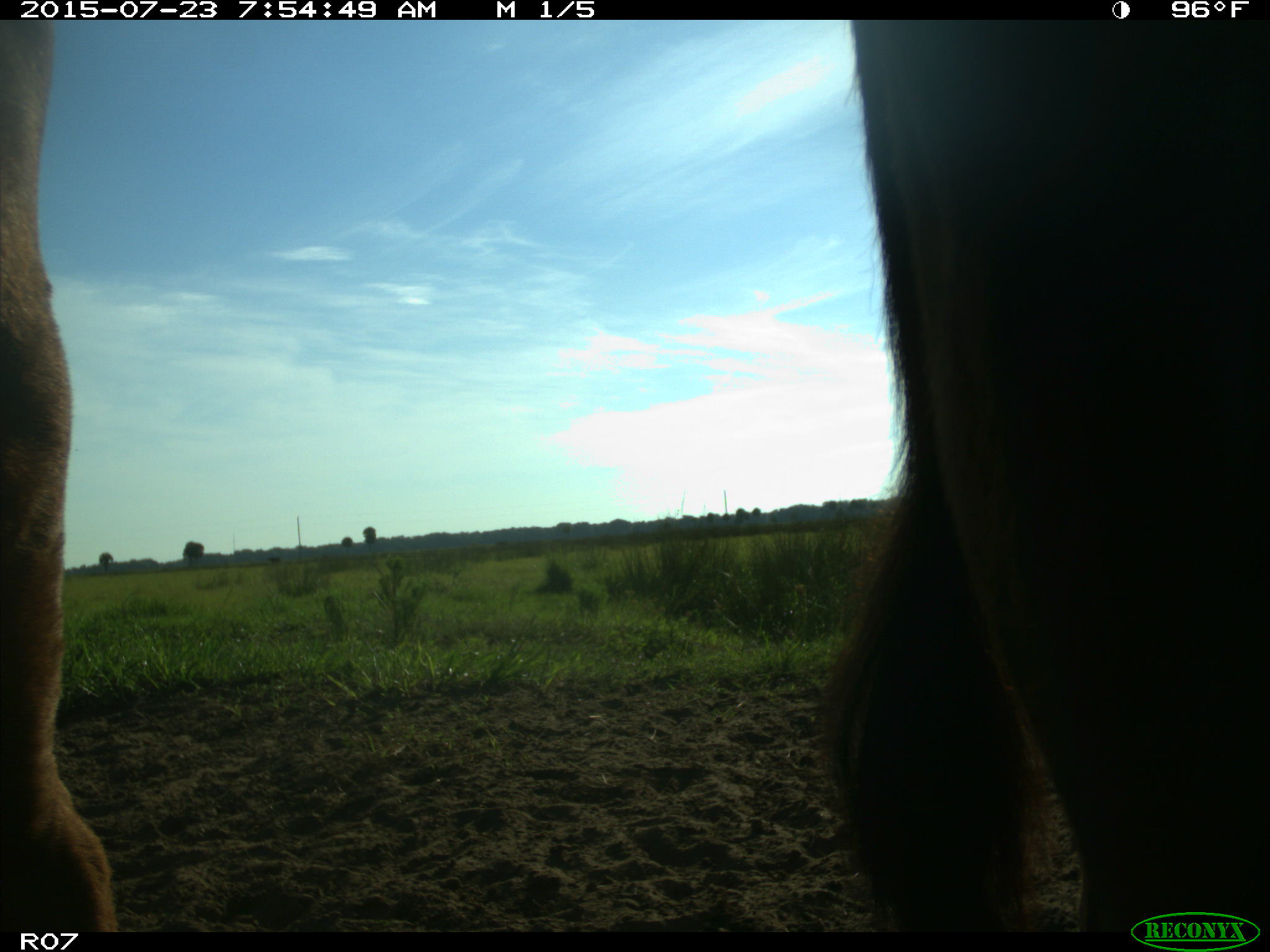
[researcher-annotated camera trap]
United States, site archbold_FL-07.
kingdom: Animalia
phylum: Chordata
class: Mammalia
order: Artiodactyla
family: Bovidae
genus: Bos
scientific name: Bos taurus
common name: domestic cow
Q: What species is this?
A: Bos taurus (domestic cow).